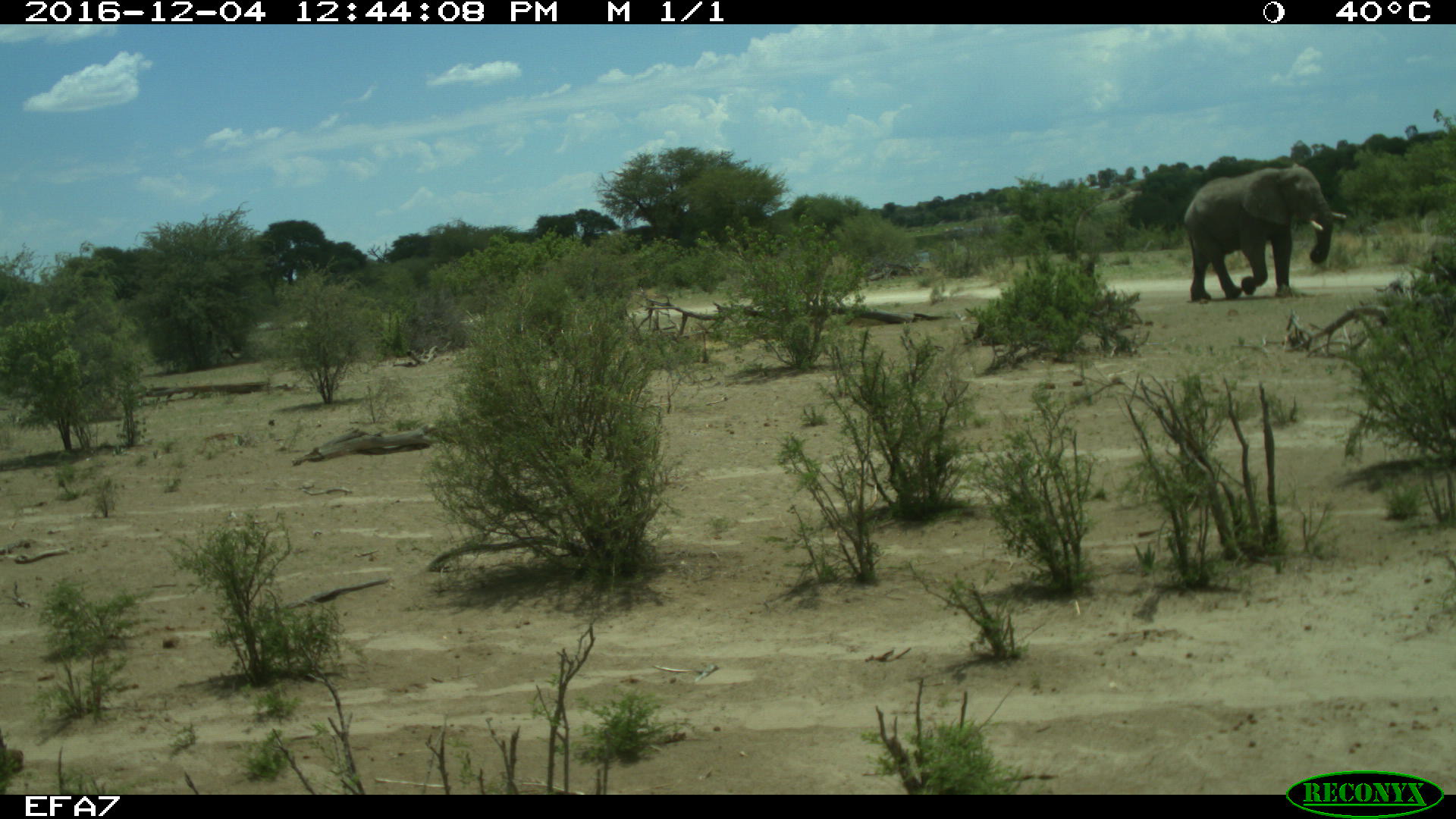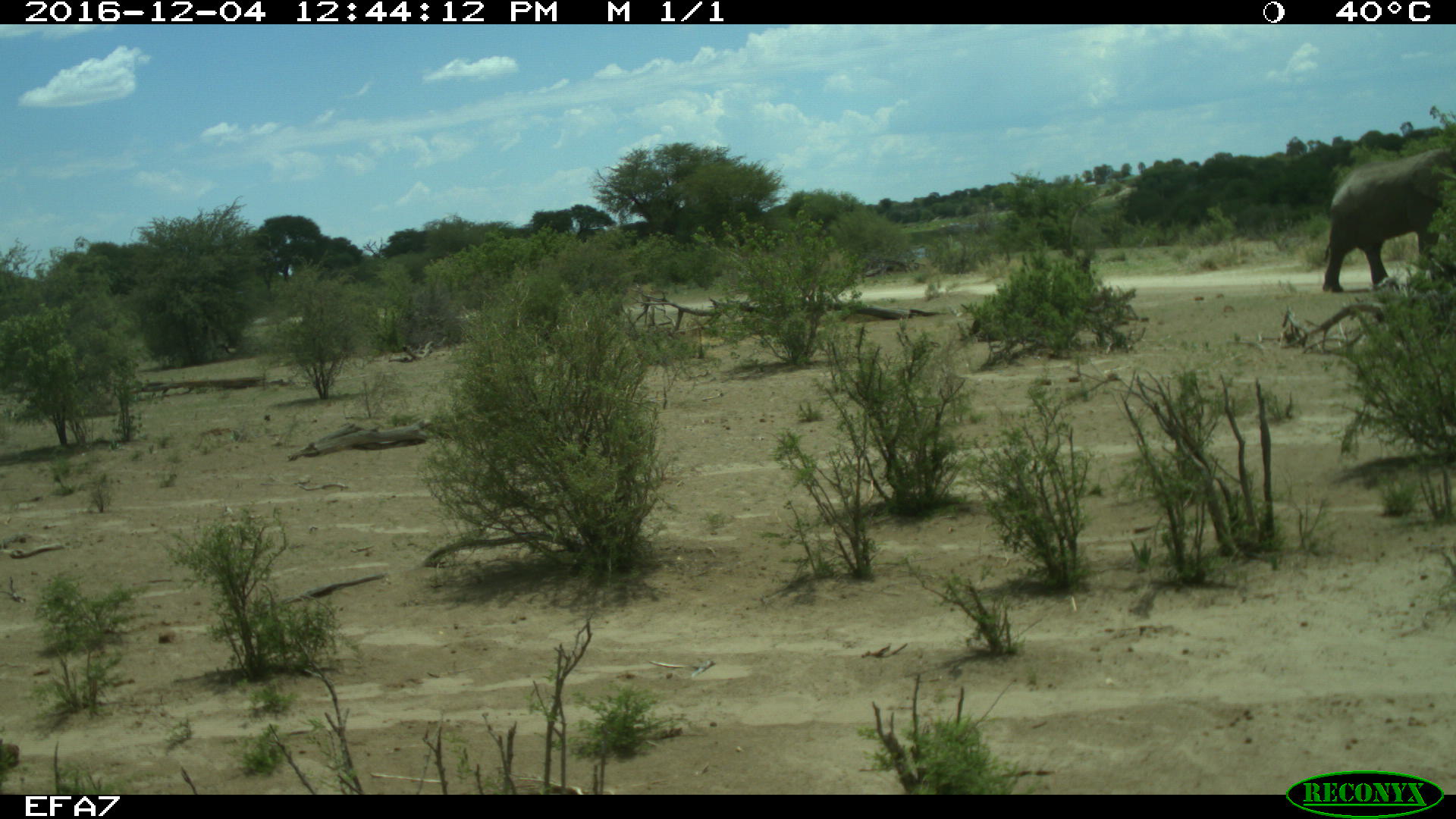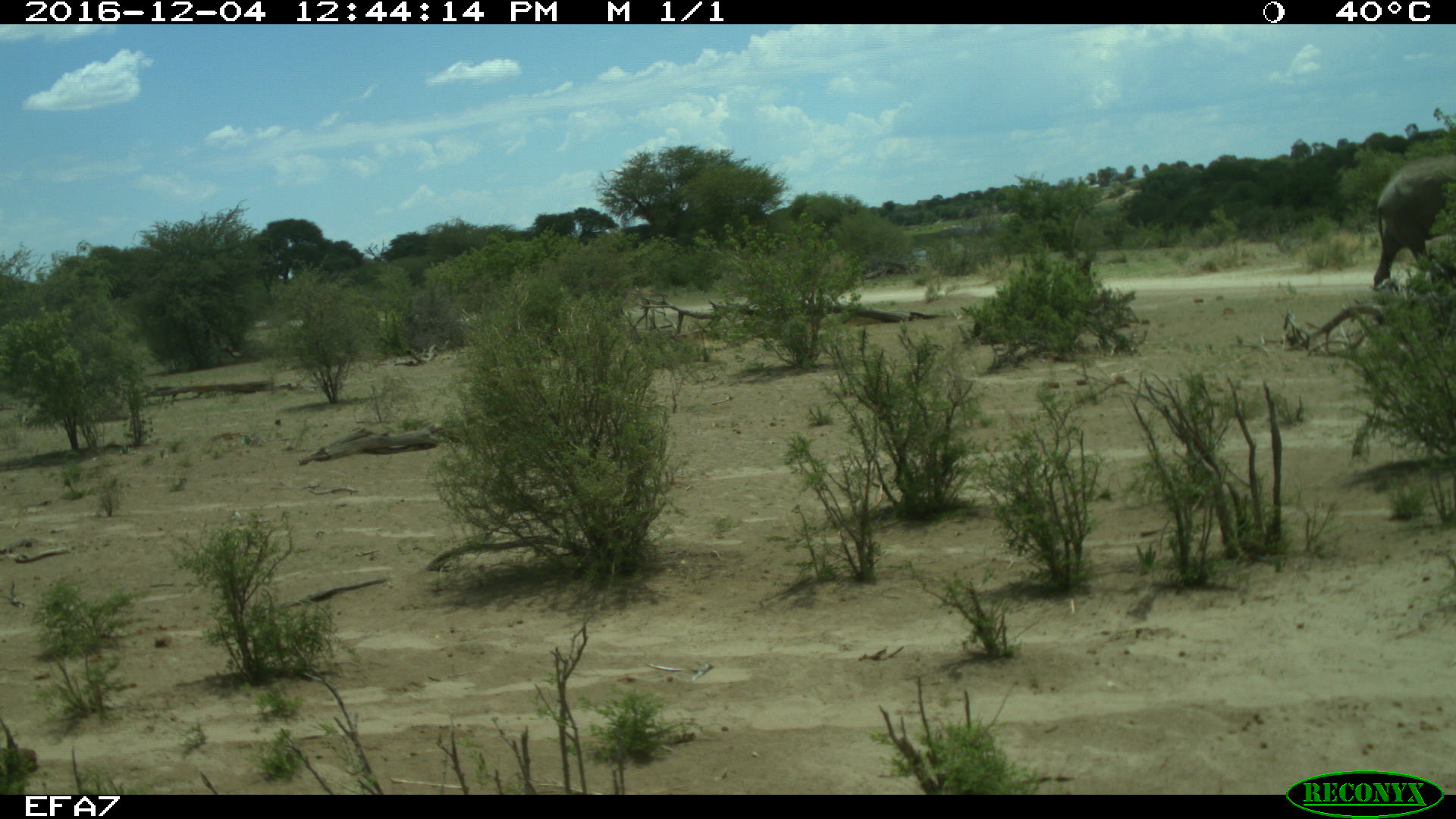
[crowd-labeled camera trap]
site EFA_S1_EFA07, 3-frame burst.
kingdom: Animalia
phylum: Chordata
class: Mammalia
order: Proboscidea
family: Elephantidae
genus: Loxodonta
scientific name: Loxodonta africana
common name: african bush elephant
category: elephant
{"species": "elephant (african bush elephant) (Loxodonta africana)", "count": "1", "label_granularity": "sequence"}